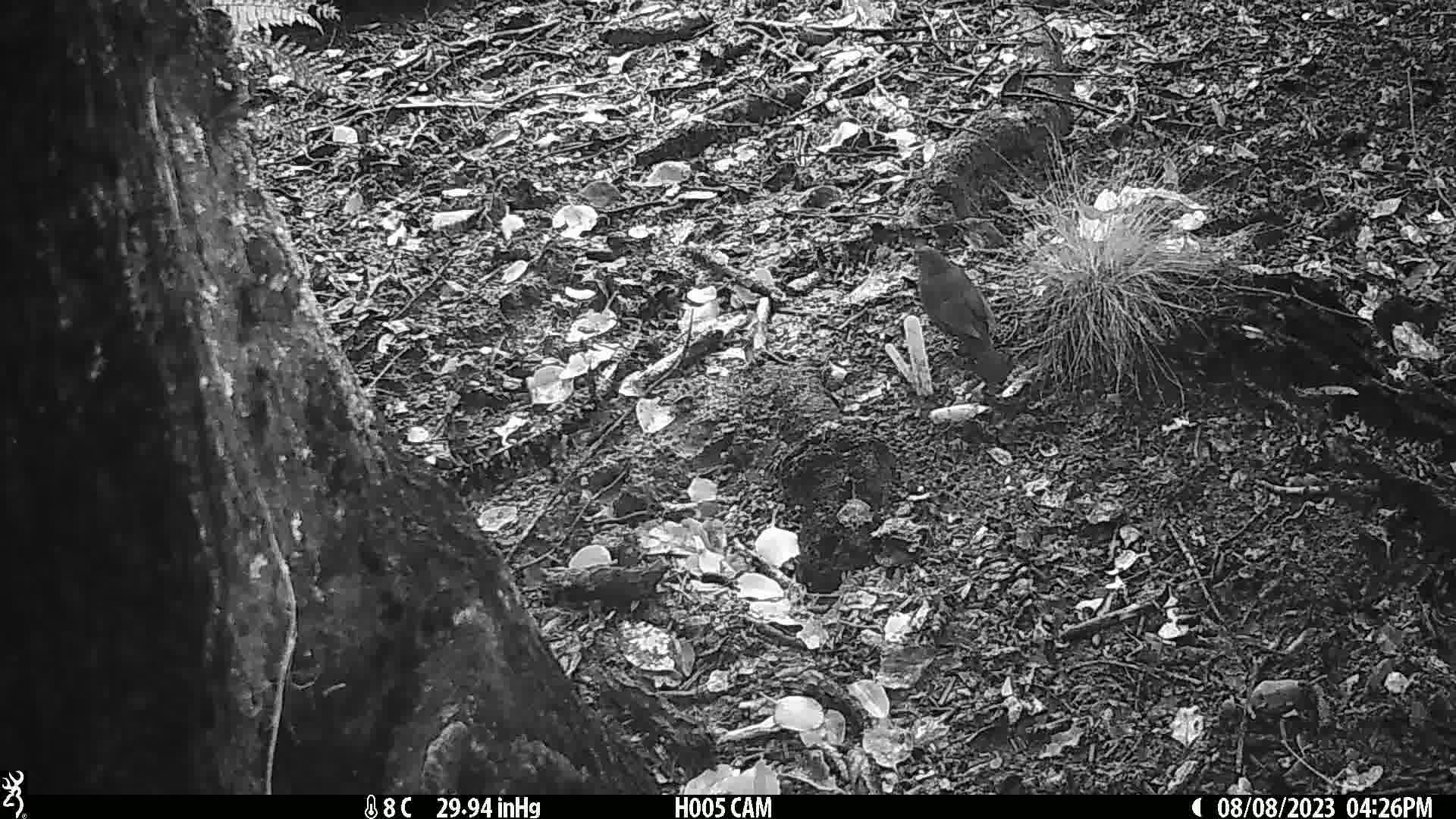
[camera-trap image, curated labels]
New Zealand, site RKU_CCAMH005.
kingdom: Animalia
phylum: Chordata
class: Aves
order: Passeriformes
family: Turdidae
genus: Turdus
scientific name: Turdus merula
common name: eurasian blackbird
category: blackbird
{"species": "blackbird (eurasian blackbird) (Turdus merula)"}